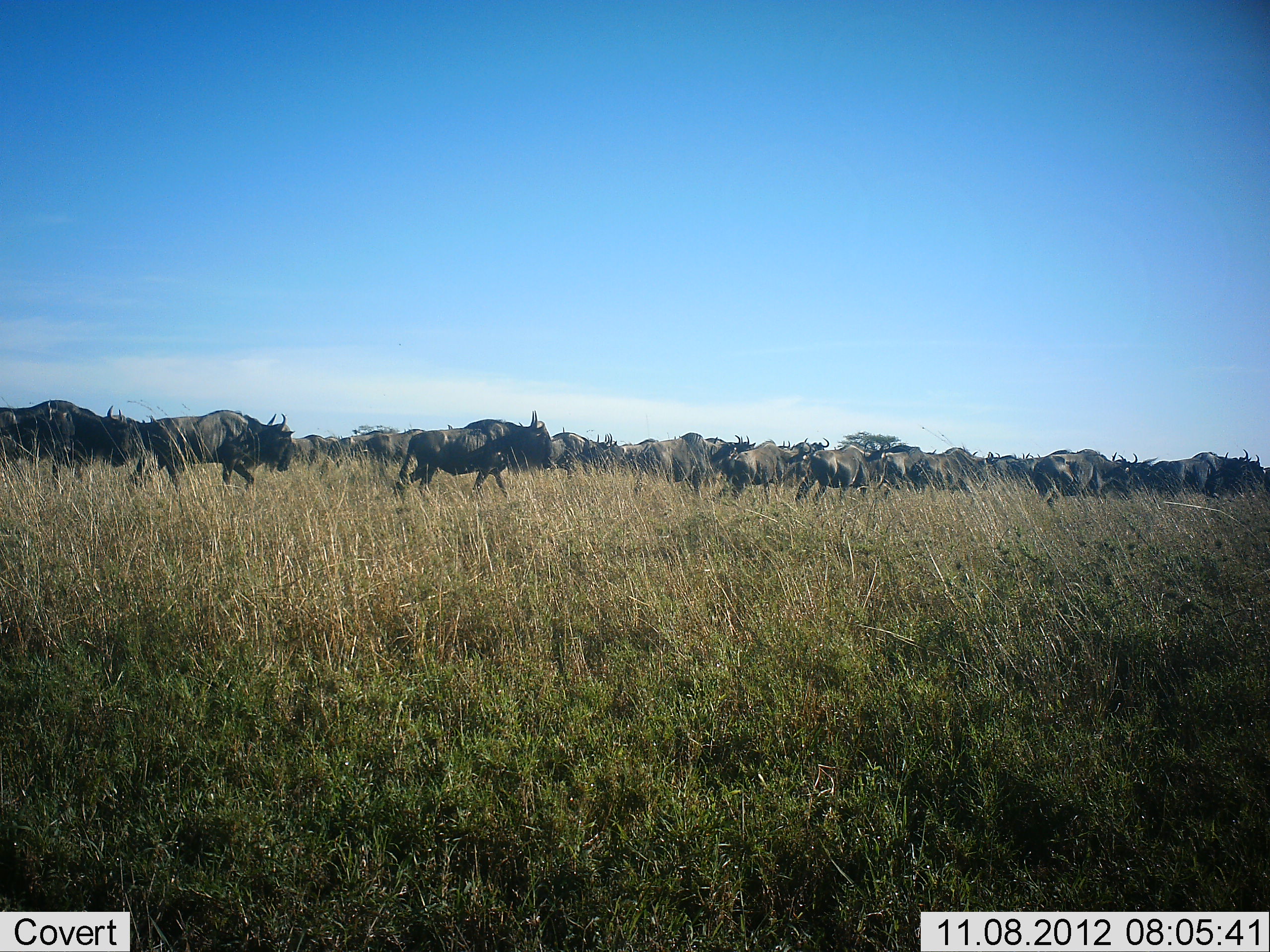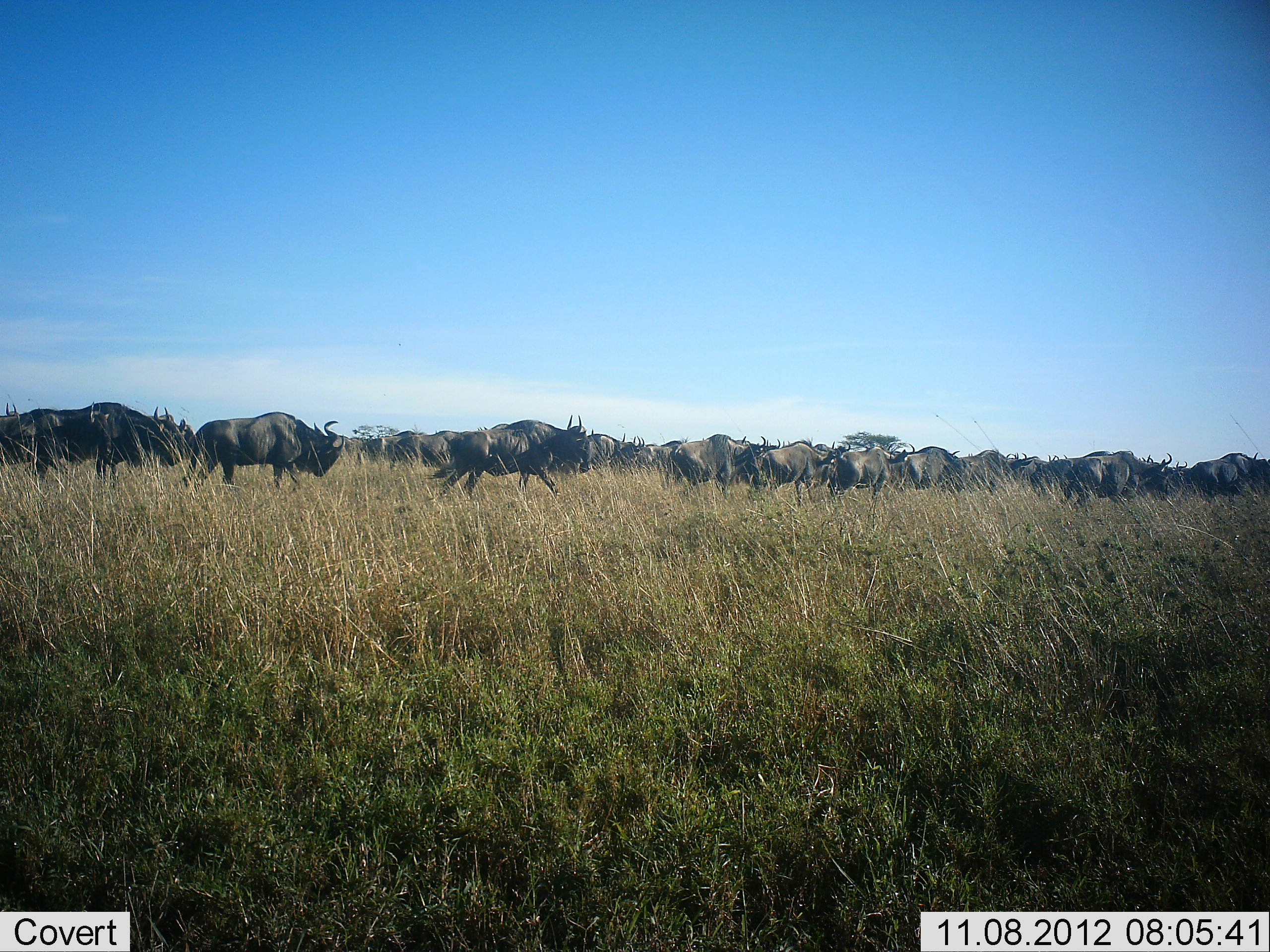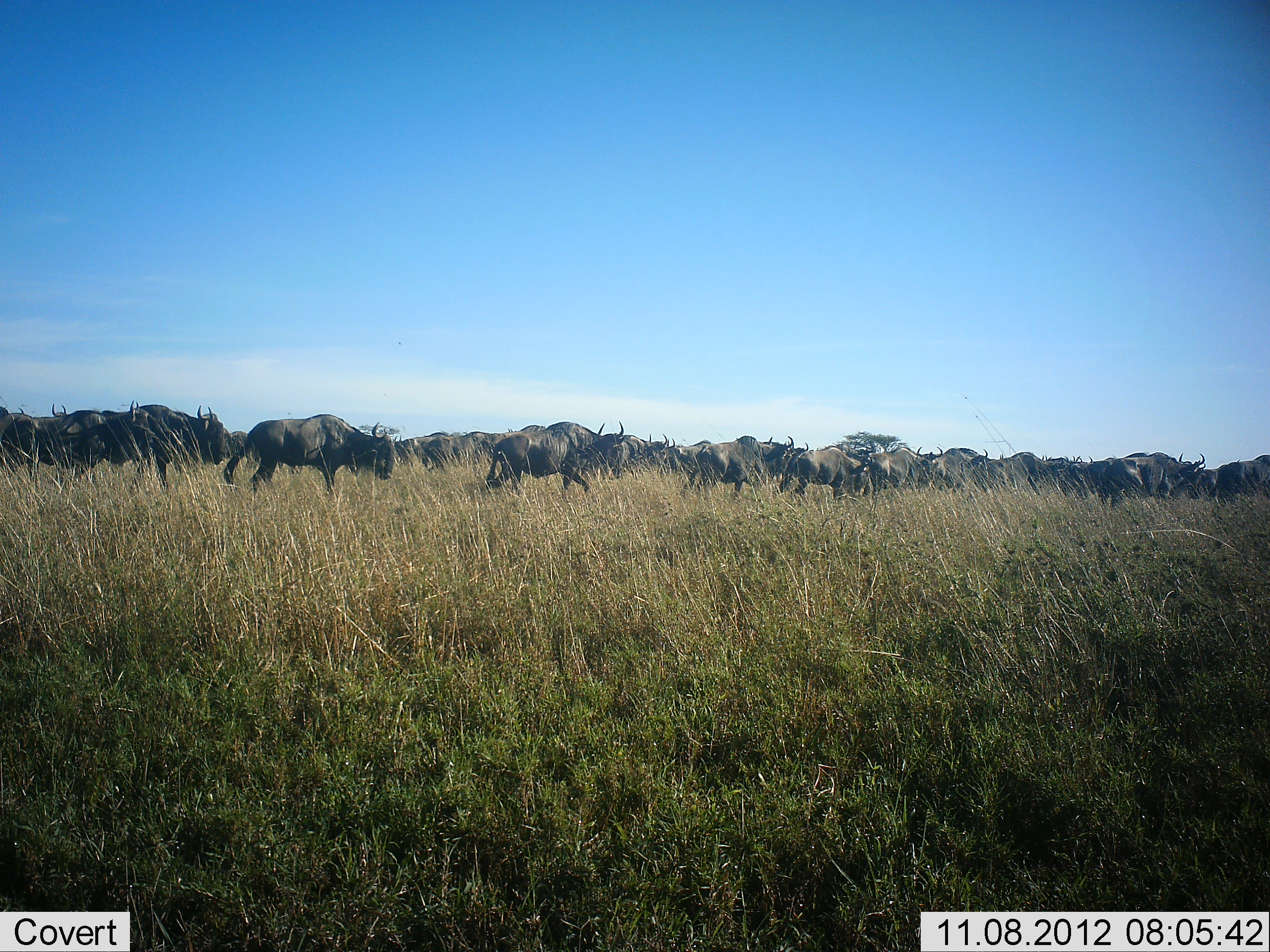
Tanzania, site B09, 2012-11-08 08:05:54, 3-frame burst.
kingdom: Animalia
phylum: Chordata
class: Mammalia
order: Artiodactyla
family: Bovidae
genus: Connochaetes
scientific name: Connochaetes taurinus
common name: blue wildebeest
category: wildebeest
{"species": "wildebeest (blue wildebeest) (Connochaetes taurinus)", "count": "11-50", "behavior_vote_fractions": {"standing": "0%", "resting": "0%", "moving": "100%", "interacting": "0%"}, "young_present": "0%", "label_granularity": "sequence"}